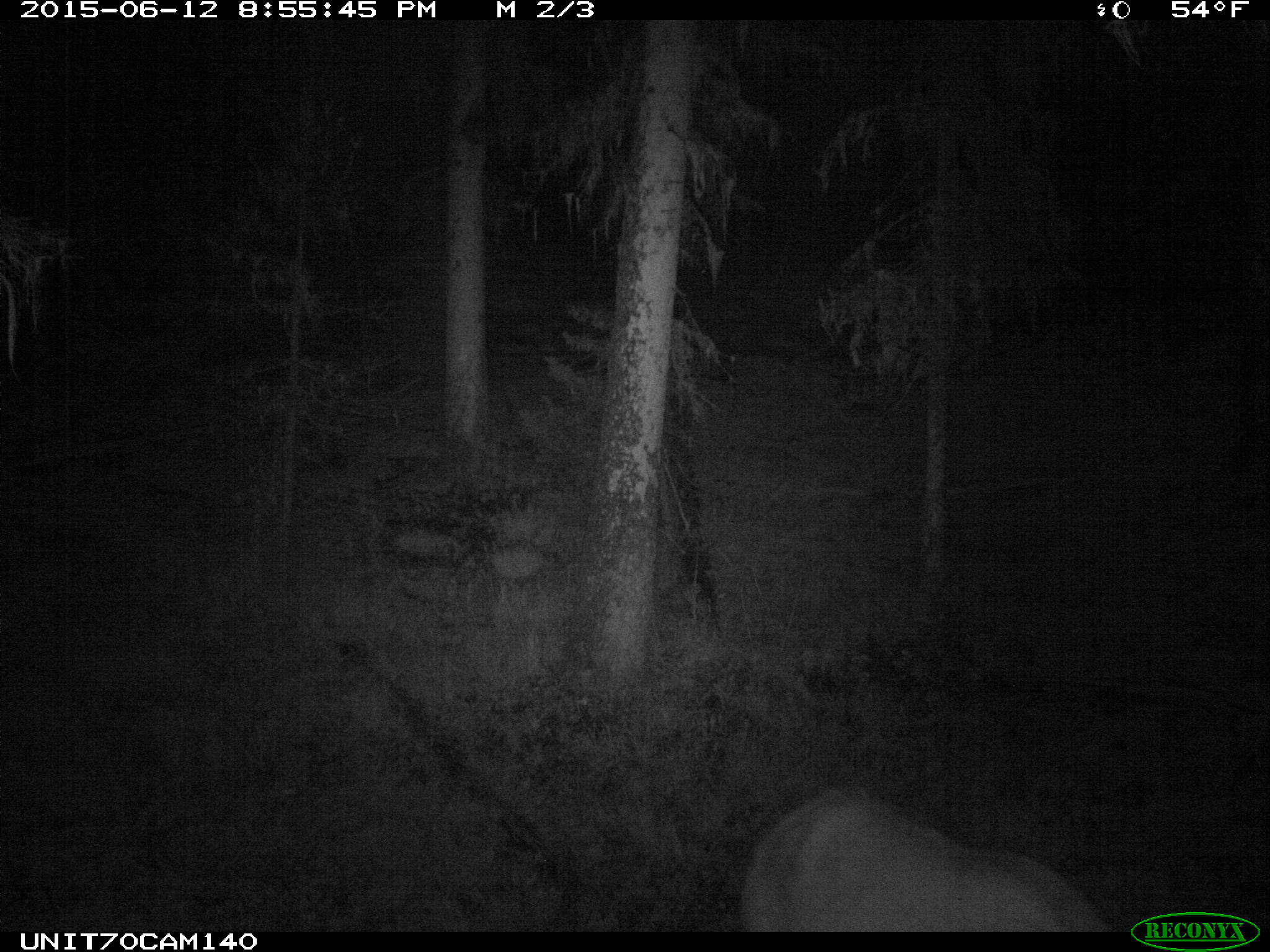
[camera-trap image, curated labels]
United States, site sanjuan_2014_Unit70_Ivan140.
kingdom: Animalia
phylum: Chordata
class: Mammalia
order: Artiodactyla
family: Cervidae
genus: Cervus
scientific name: Cervus elaphus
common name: red deer